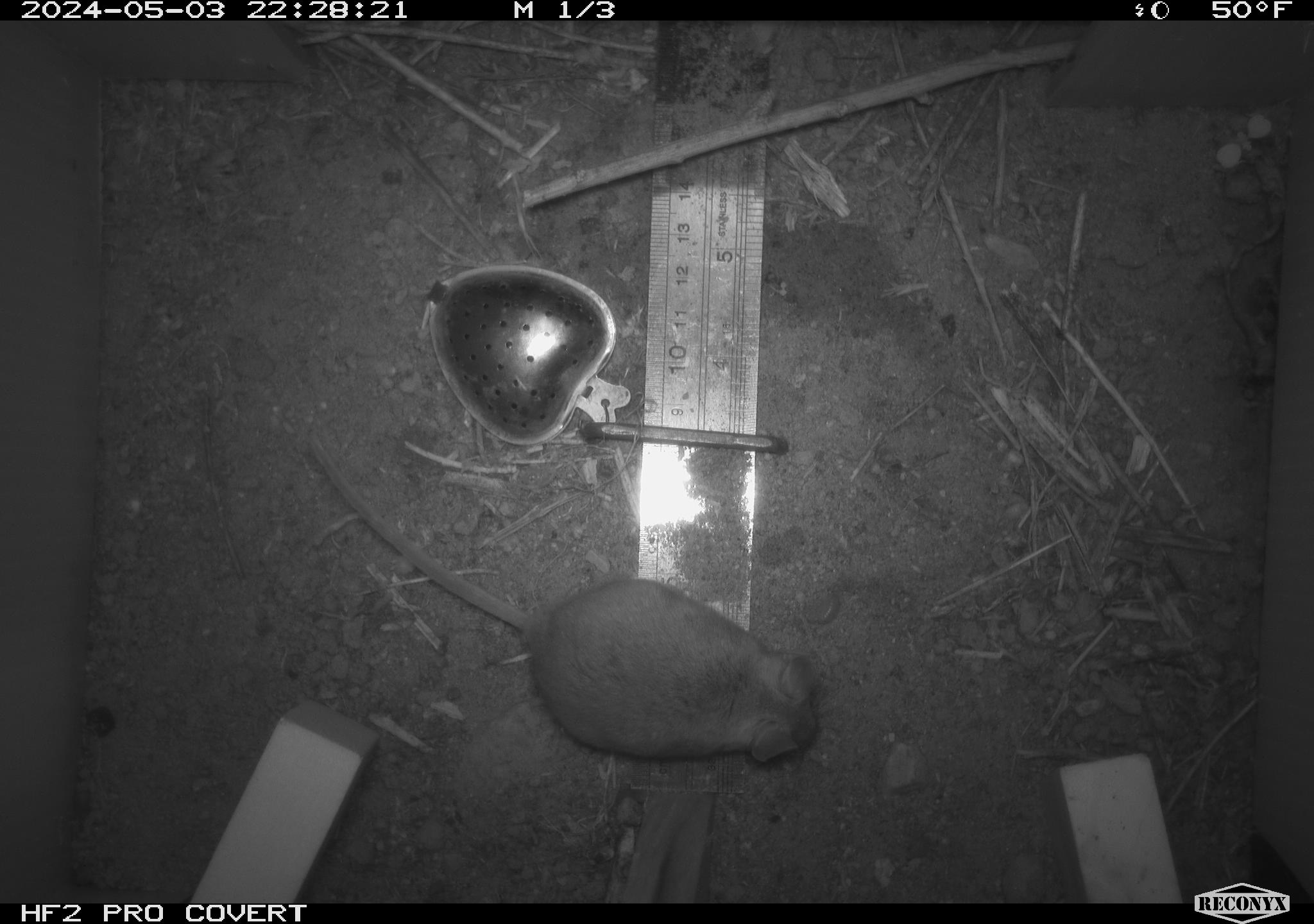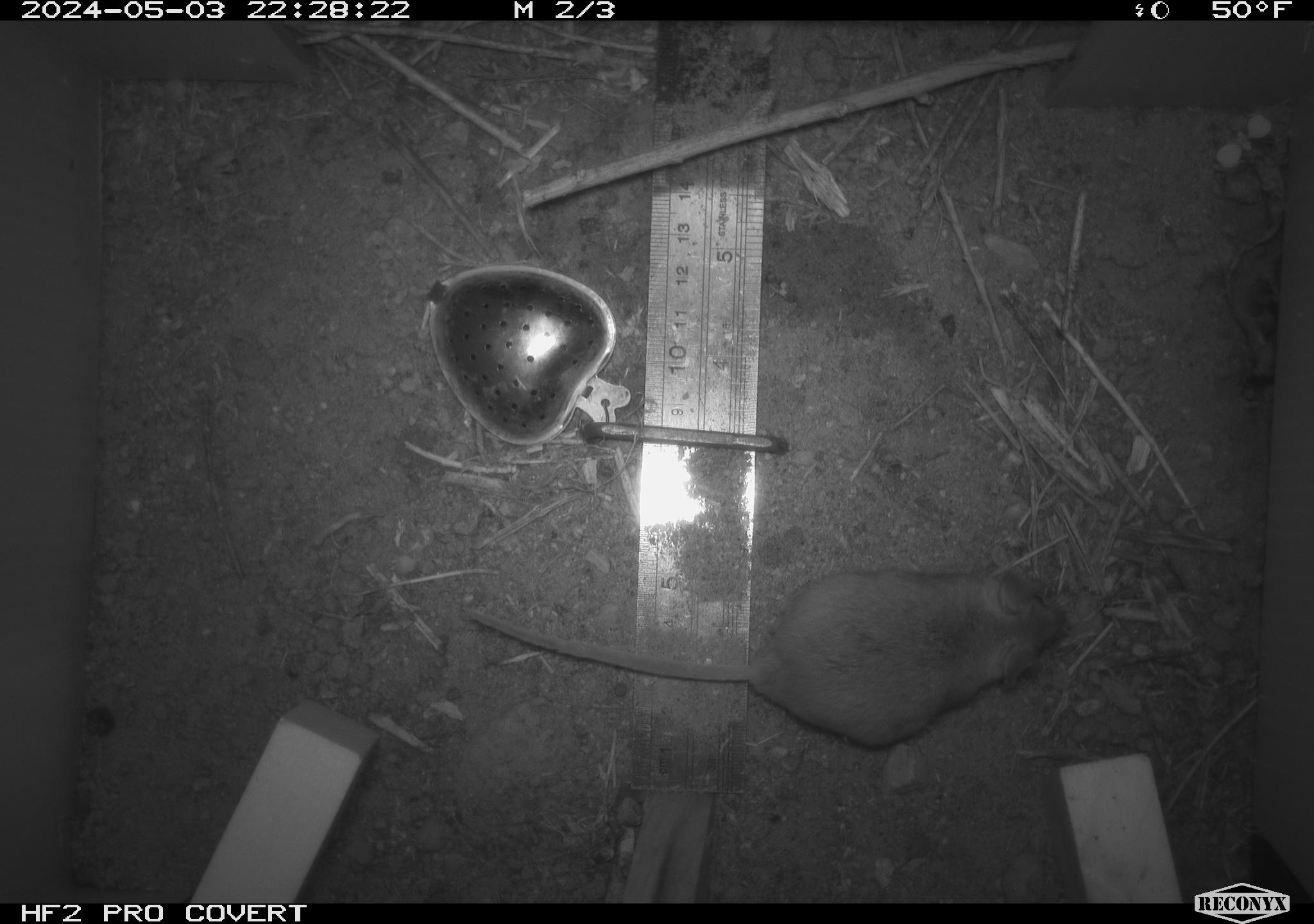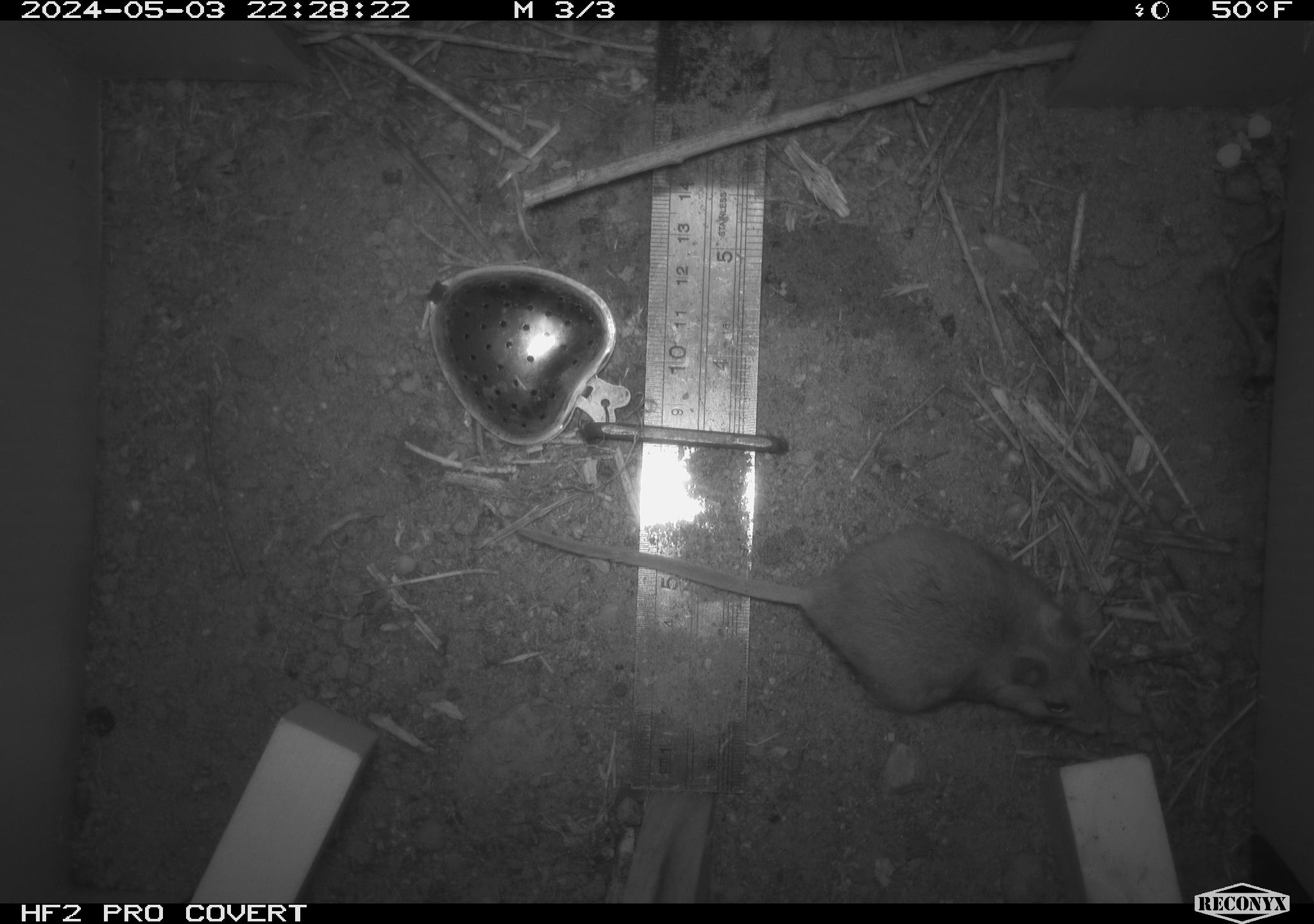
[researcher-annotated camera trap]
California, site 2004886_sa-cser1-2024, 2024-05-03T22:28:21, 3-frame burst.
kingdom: Animalia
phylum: Chordata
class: Mammalia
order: Rodentia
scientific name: Rodentia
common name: rodent